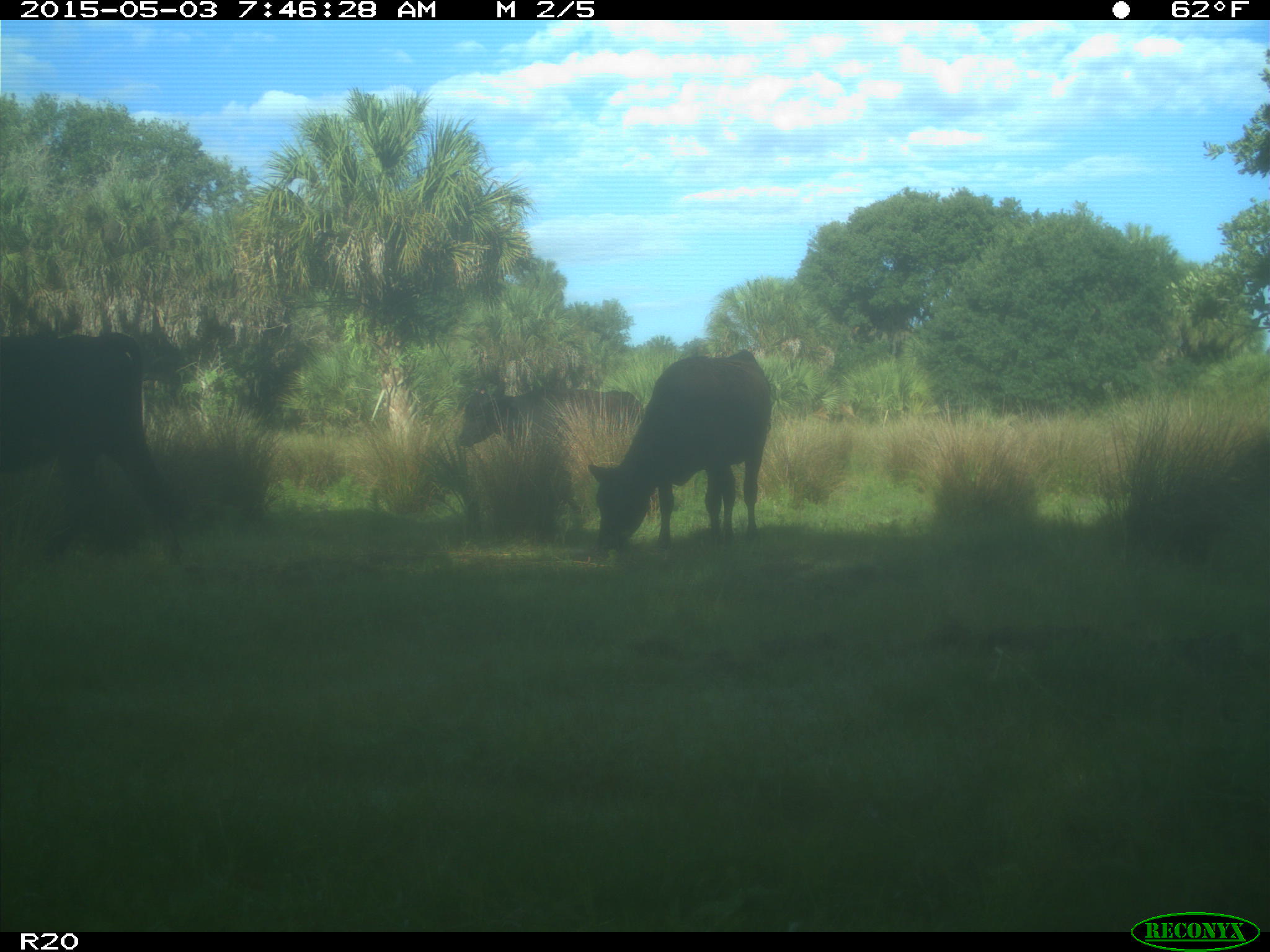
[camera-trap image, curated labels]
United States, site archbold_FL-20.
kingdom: Animalia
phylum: Chordata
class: Mammalia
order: Artiodactyla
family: Bovidae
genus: Bos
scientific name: Bos taurus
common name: domestic cow